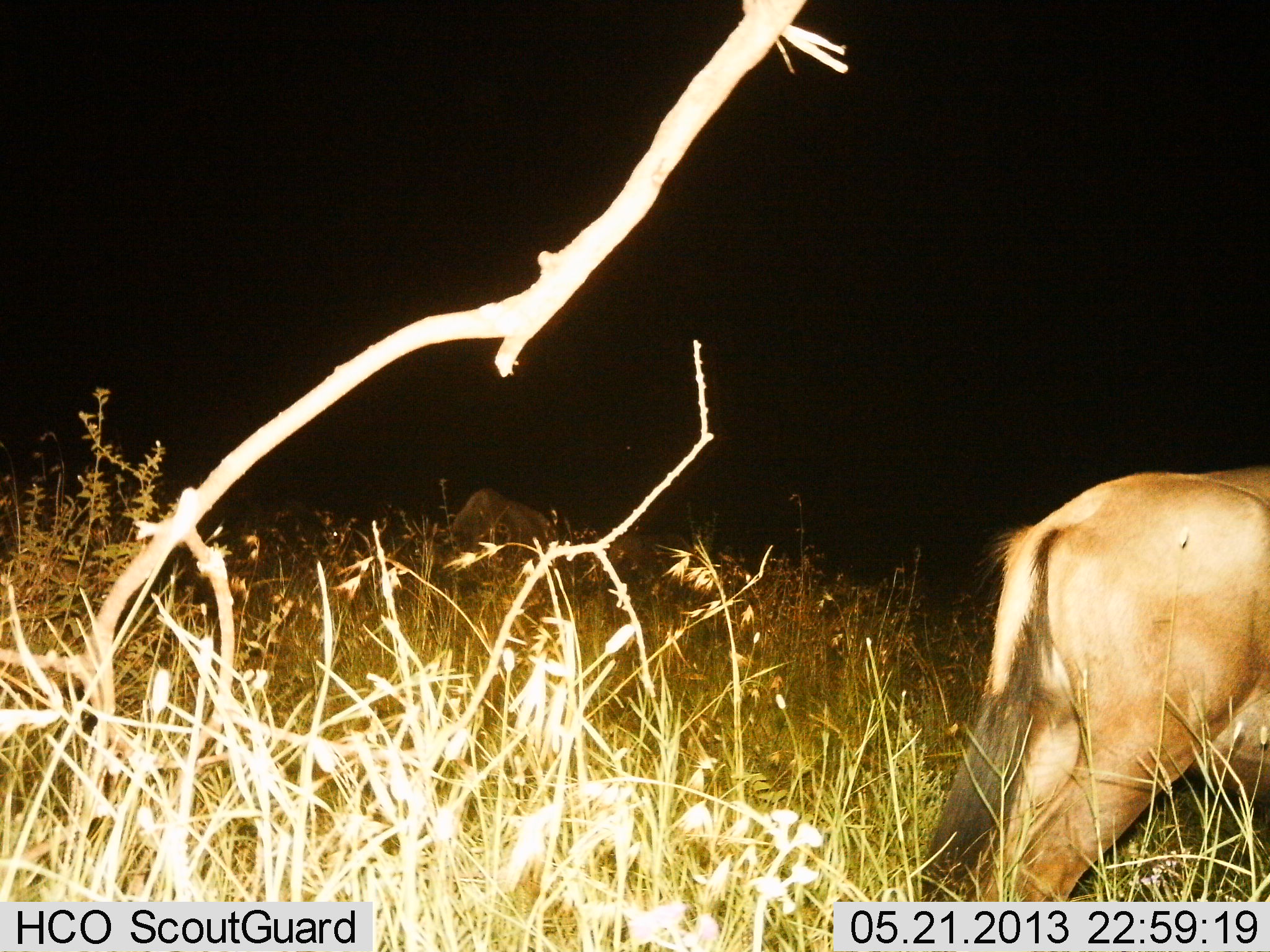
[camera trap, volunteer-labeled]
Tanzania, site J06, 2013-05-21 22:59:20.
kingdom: Animalia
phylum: Chordata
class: Mammalia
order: Artiodactyla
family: Bovidae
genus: Connochaetes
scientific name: Connochaetes taurinus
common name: blue wildebeest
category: wildebeest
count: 2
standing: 63%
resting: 0%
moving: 11%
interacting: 0%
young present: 0%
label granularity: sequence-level